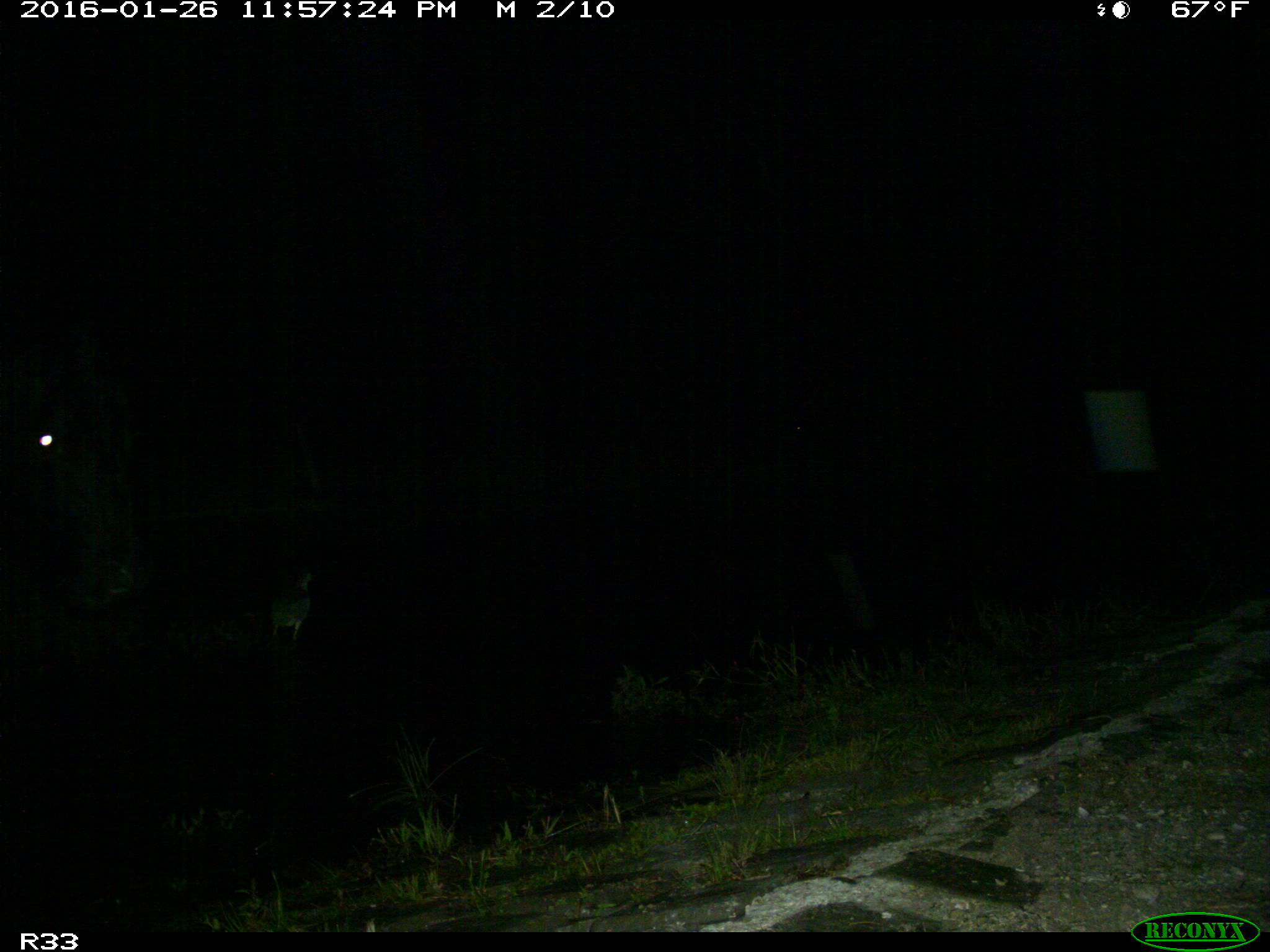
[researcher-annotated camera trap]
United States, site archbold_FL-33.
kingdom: Animalia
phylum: Chordata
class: Mammalia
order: Artiodactyla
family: Bovidae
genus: Bos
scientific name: Bos taurus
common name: domestic cow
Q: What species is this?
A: Bos taurus (domestic cow).